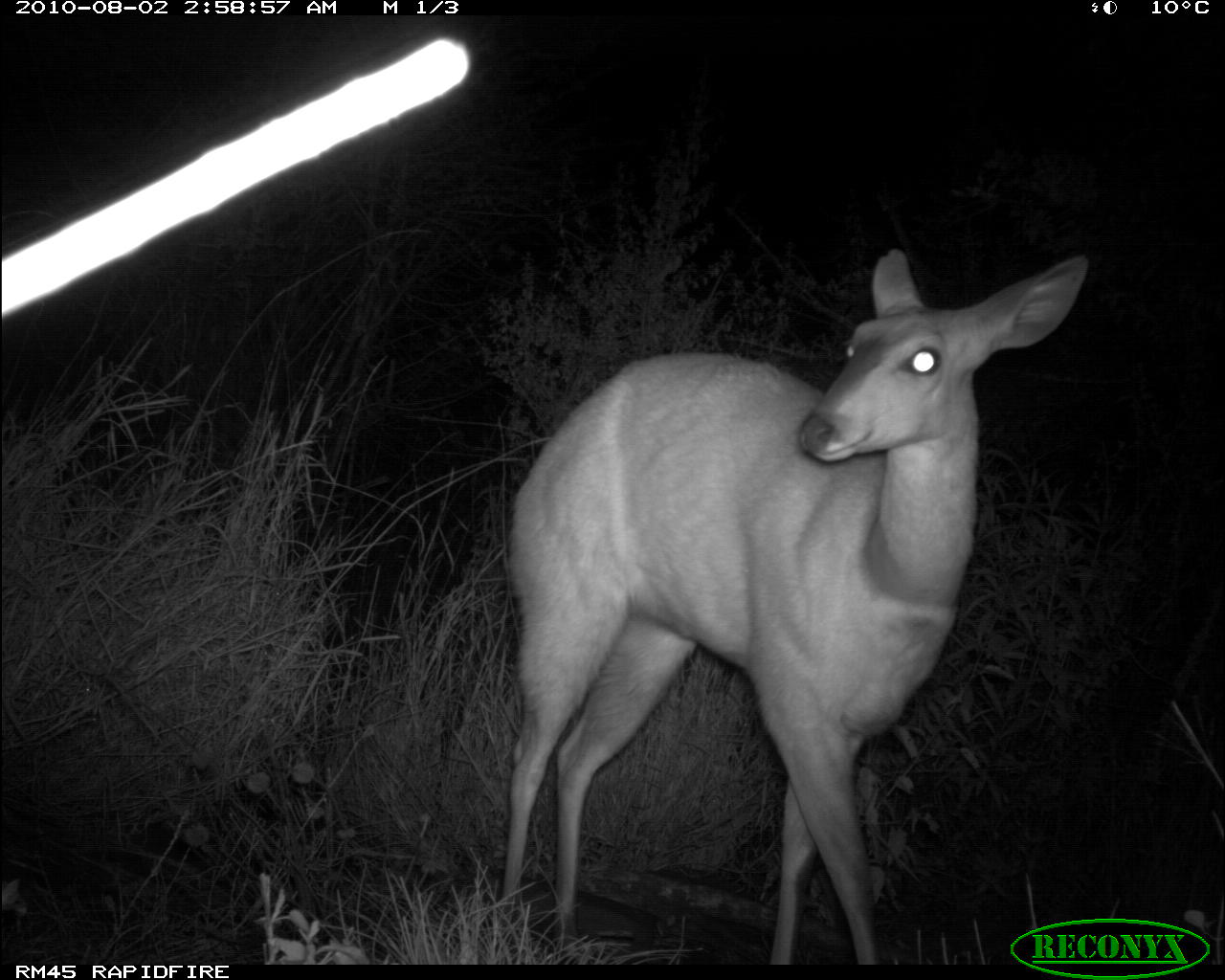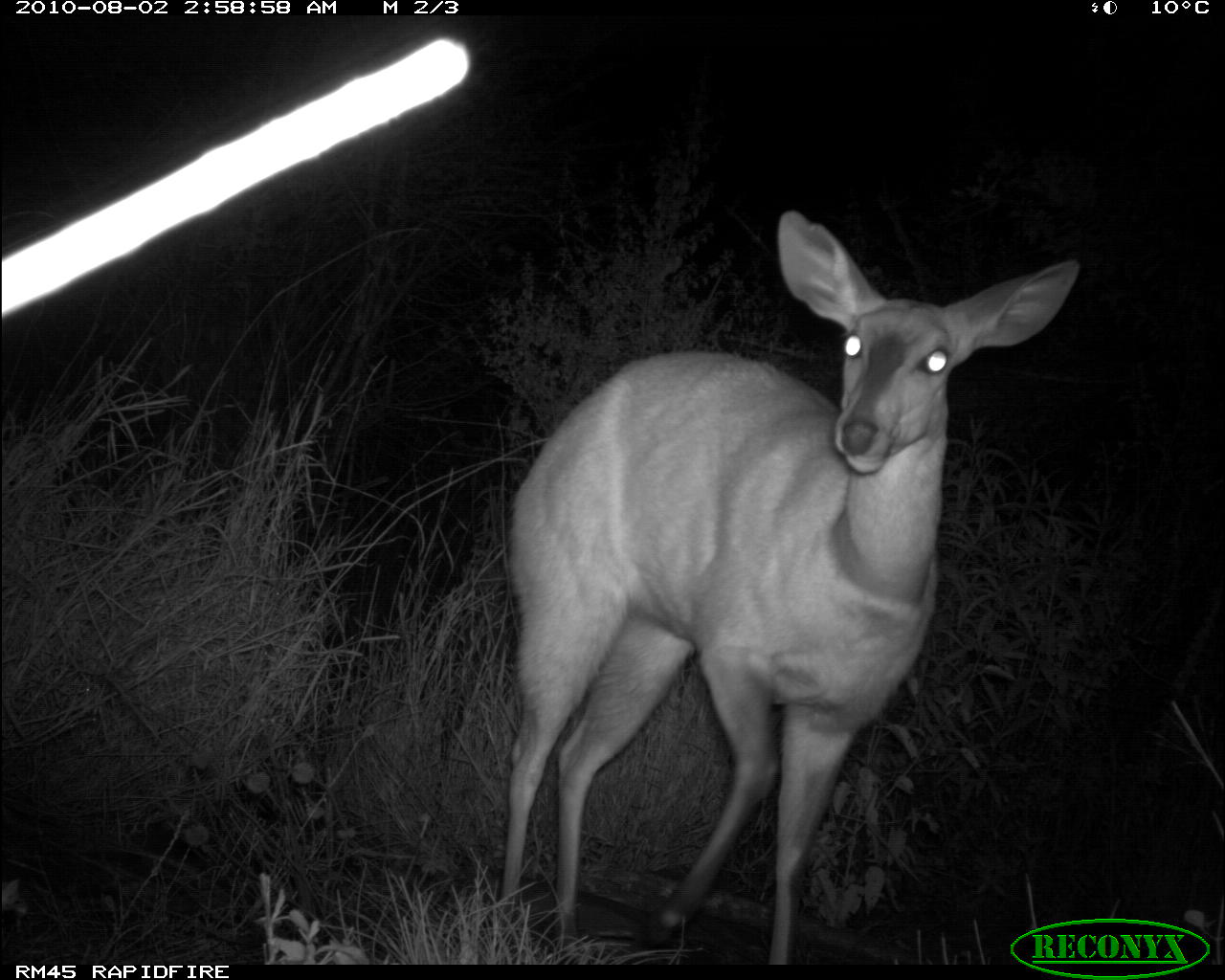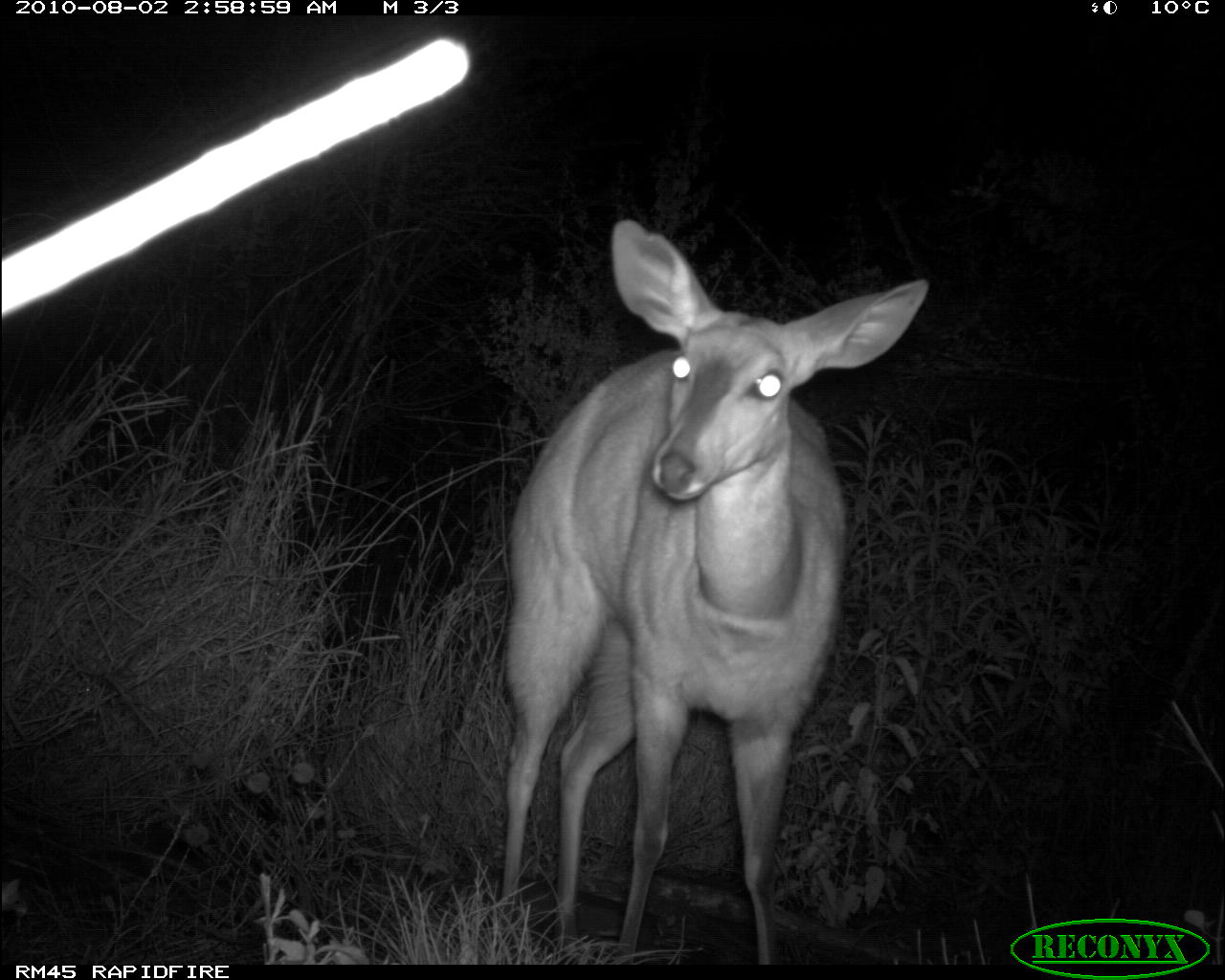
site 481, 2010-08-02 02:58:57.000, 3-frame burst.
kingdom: Animalia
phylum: Chordata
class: Mammalia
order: Artiodactyla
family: Bovidae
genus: Tragelaphus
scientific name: Tragelaphus scriptus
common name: bushbuck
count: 1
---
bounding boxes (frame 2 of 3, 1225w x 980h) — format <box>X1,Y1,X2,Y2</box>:
tragelaphus scriptus: <box>495,205,1080,960</box>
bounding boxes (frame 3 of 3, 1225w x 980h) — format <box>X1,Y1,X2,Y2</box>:
tragelaphus scriptus: <box>498,213,930,963</box>